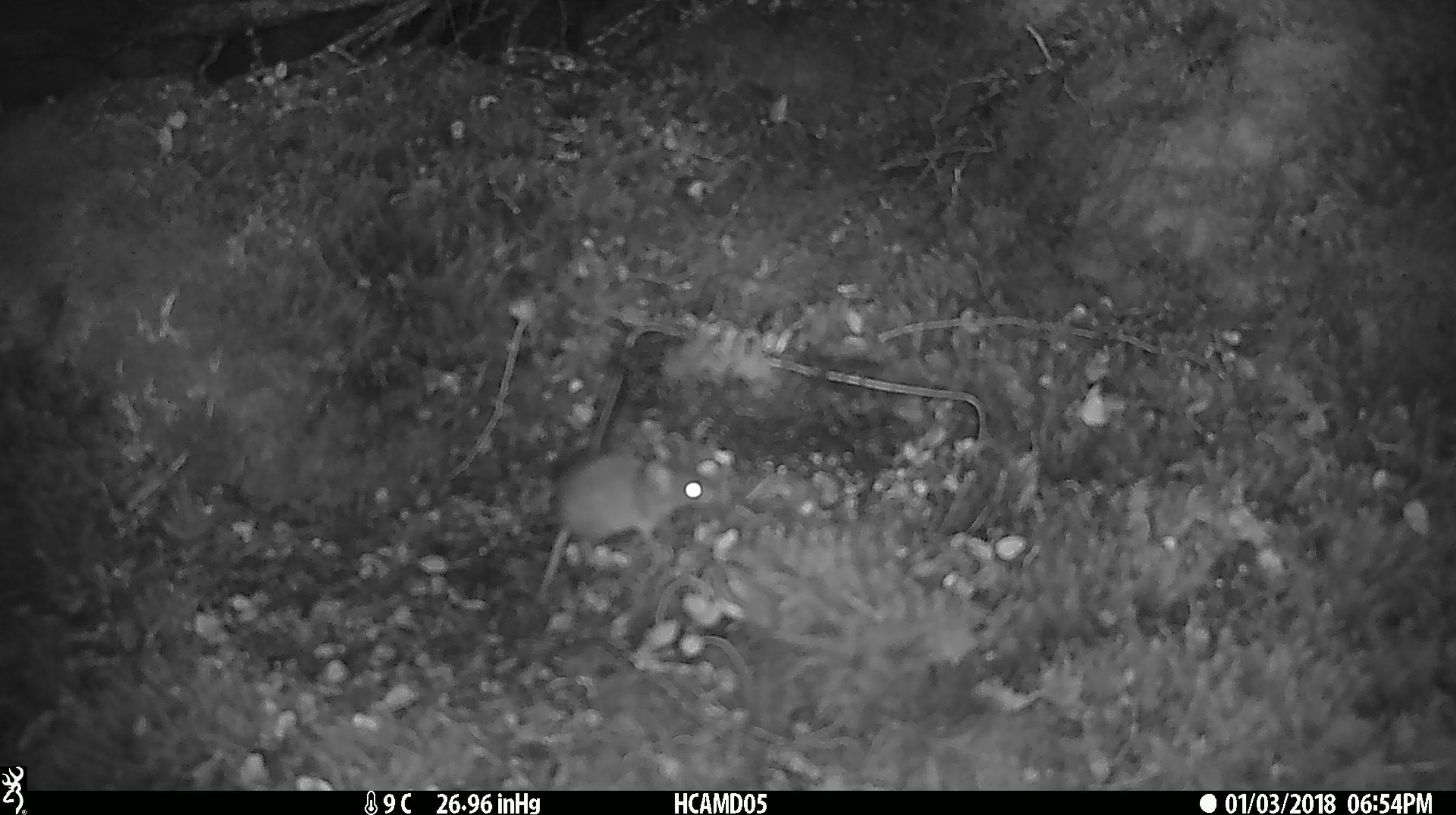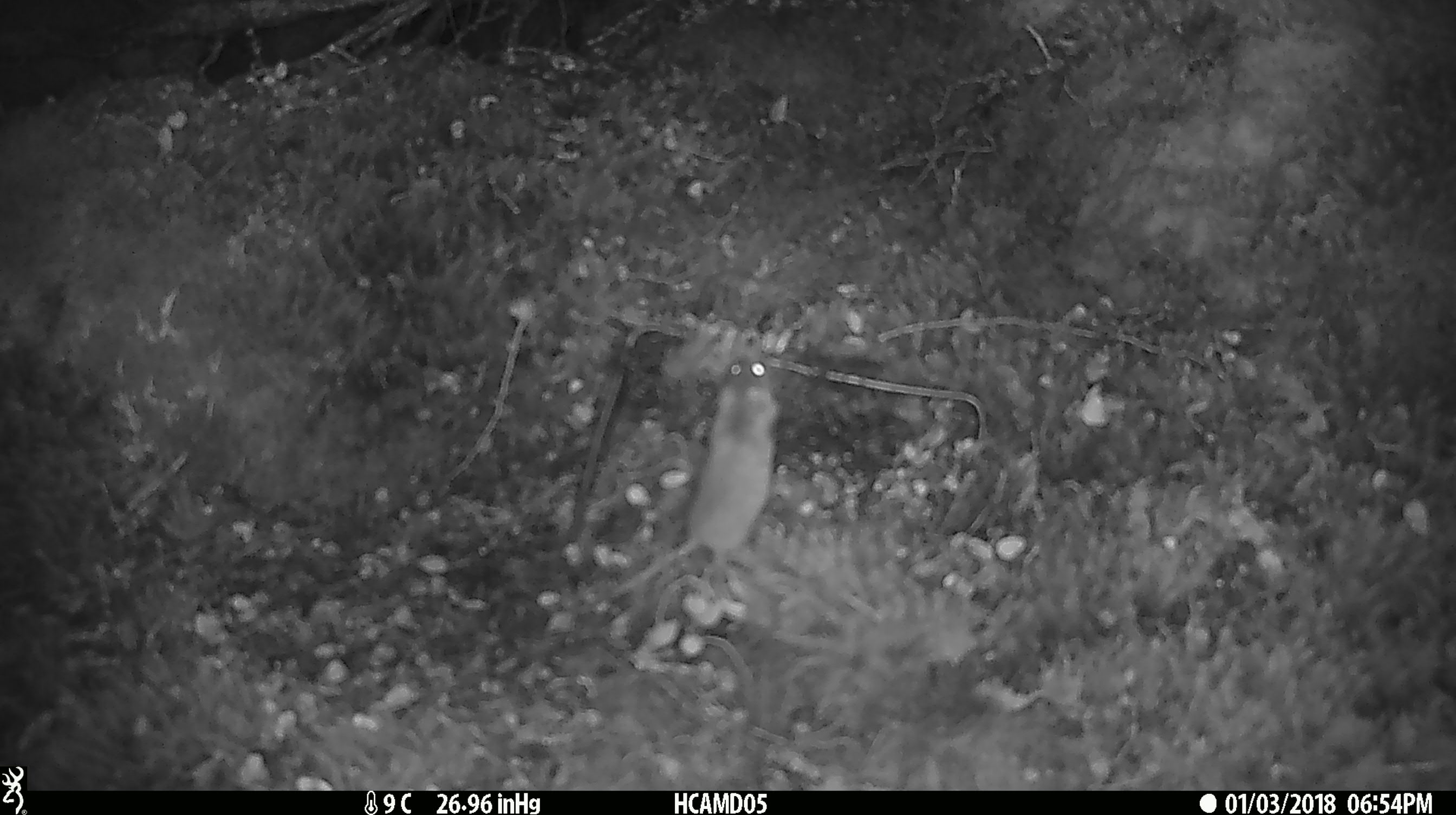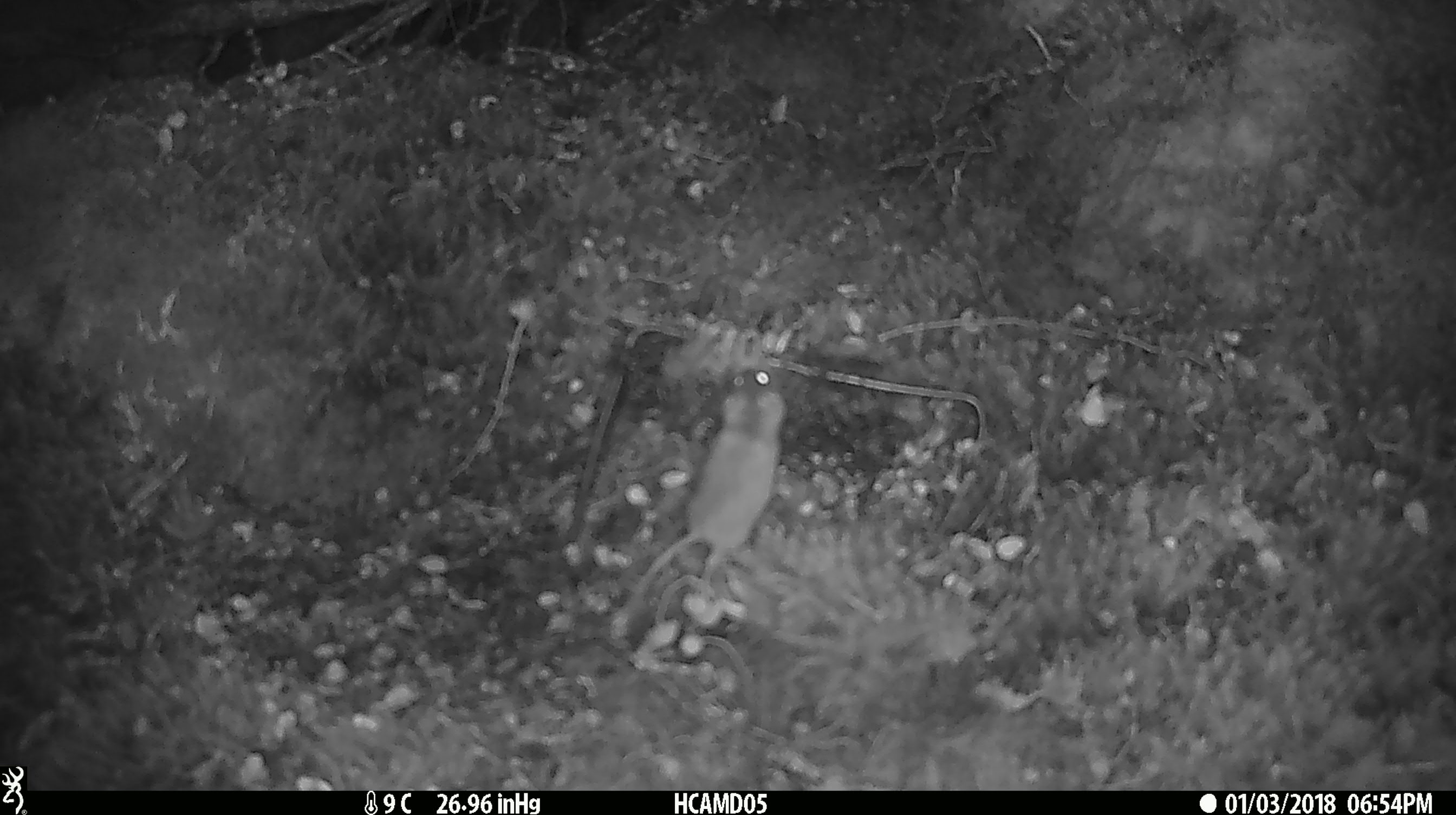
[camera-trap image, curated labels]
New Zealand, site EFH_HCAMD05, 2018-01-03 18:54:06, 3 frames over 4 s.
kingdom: Animalia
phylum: Chordata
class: Mammalia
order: Rodentia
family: Muridae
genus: Mus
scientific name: Mus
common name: mouse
Mouse (Mus).